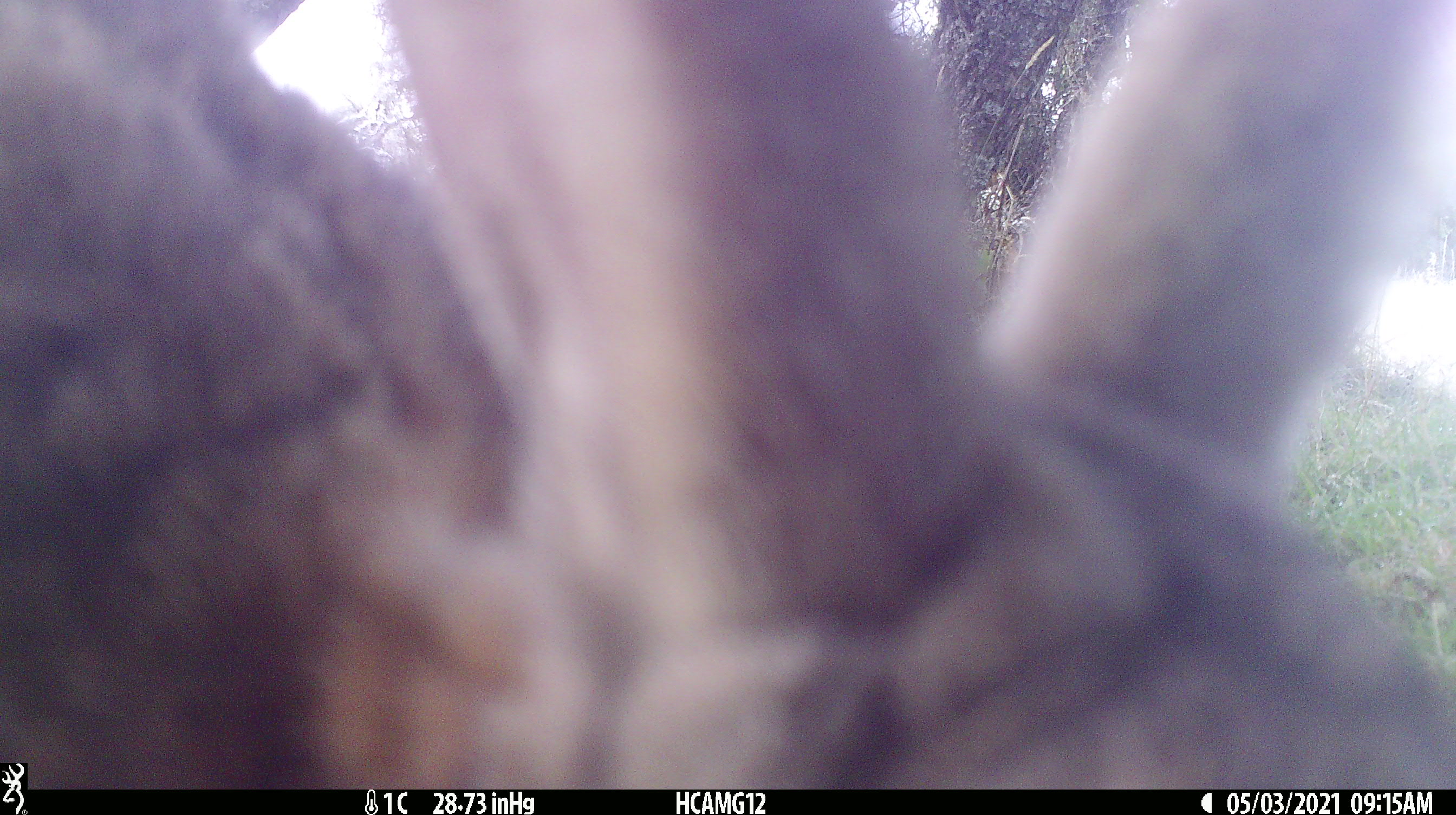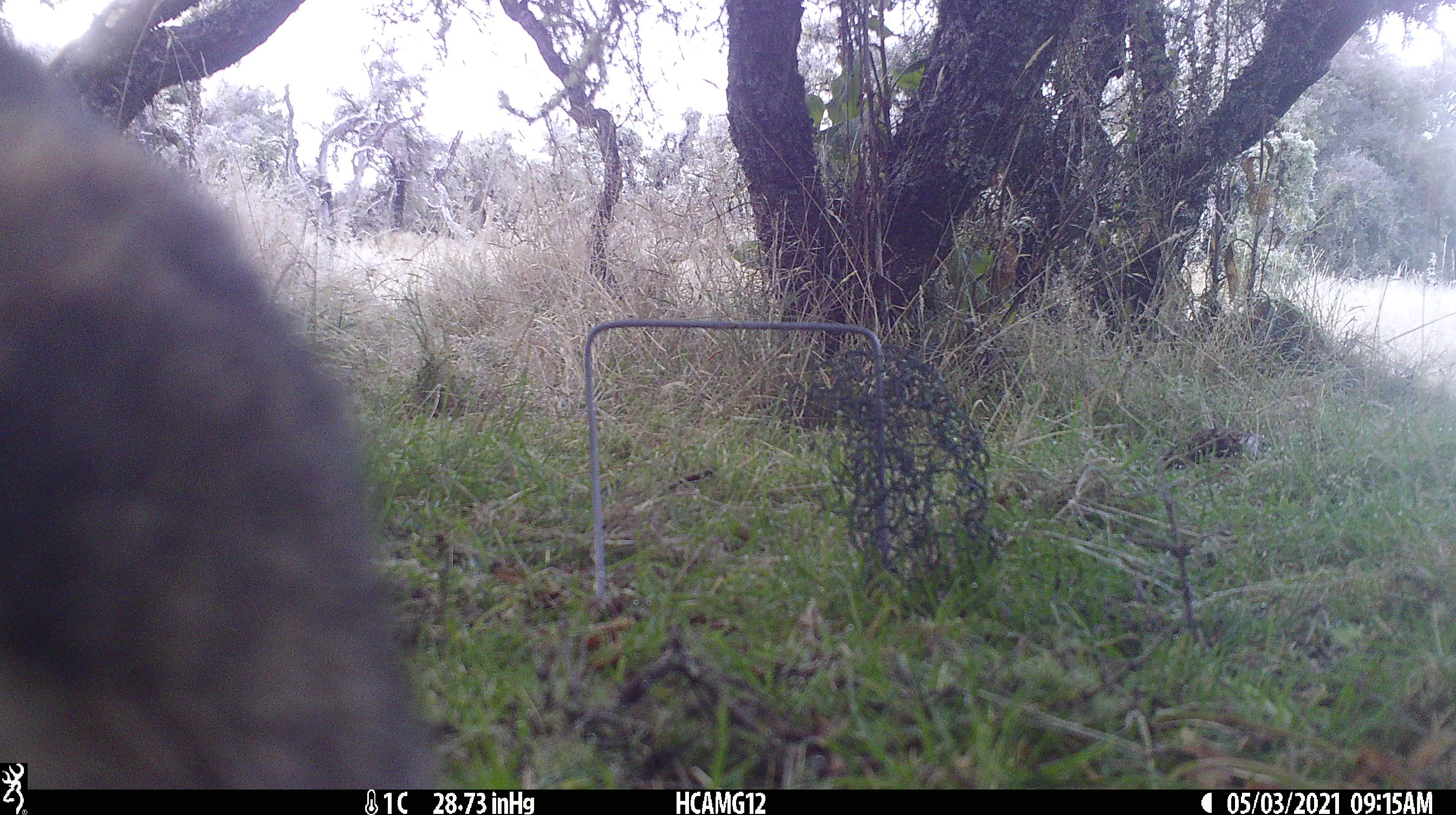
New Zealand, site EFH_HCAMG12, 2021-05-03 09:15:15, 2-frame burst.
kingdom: Animalia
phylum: Chordata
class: Mammalia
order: Lagomorpha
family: Leporidae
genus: Oryctolagus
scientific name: Oryctolagus cuniculus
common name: european rabbit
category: rabbit